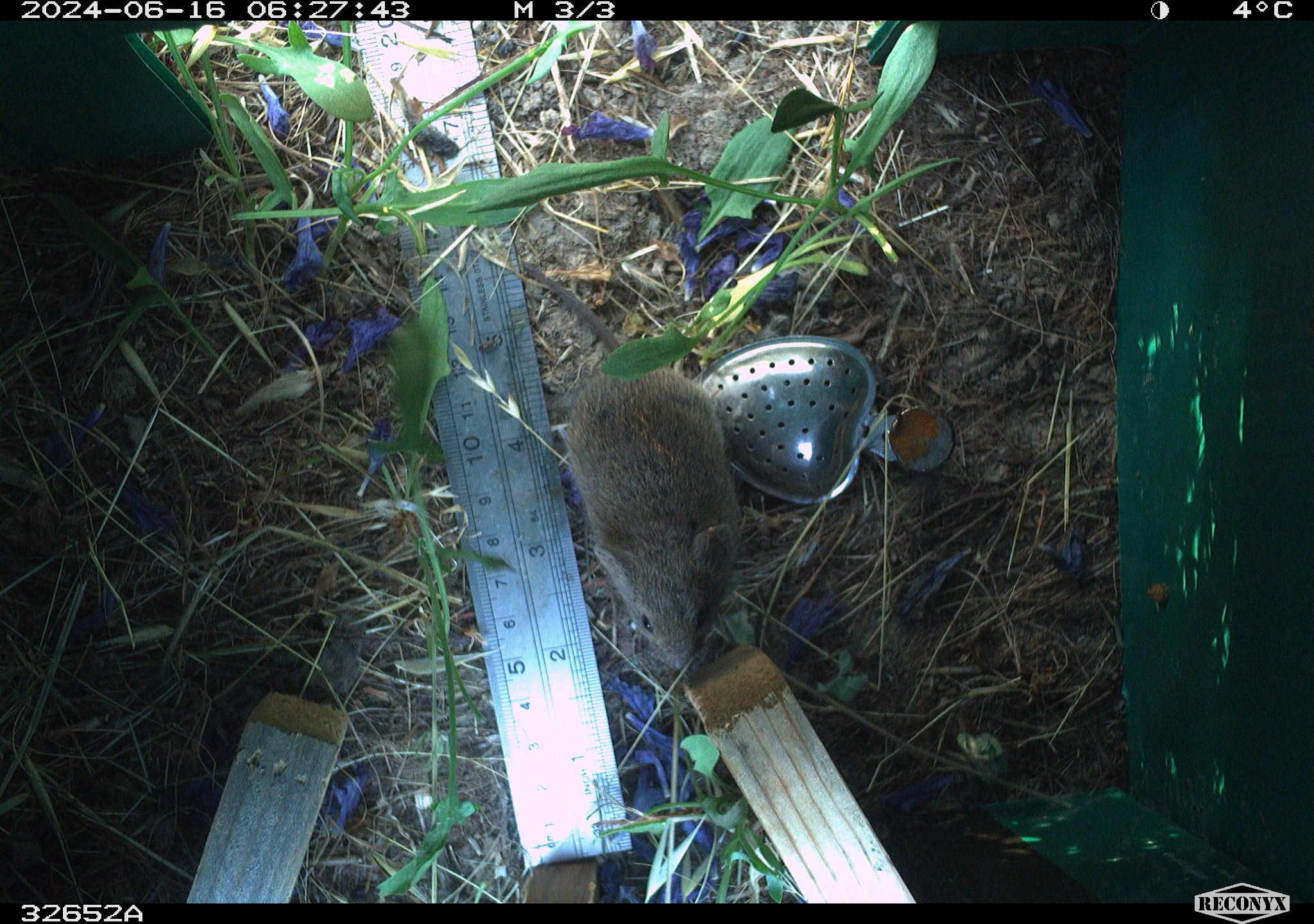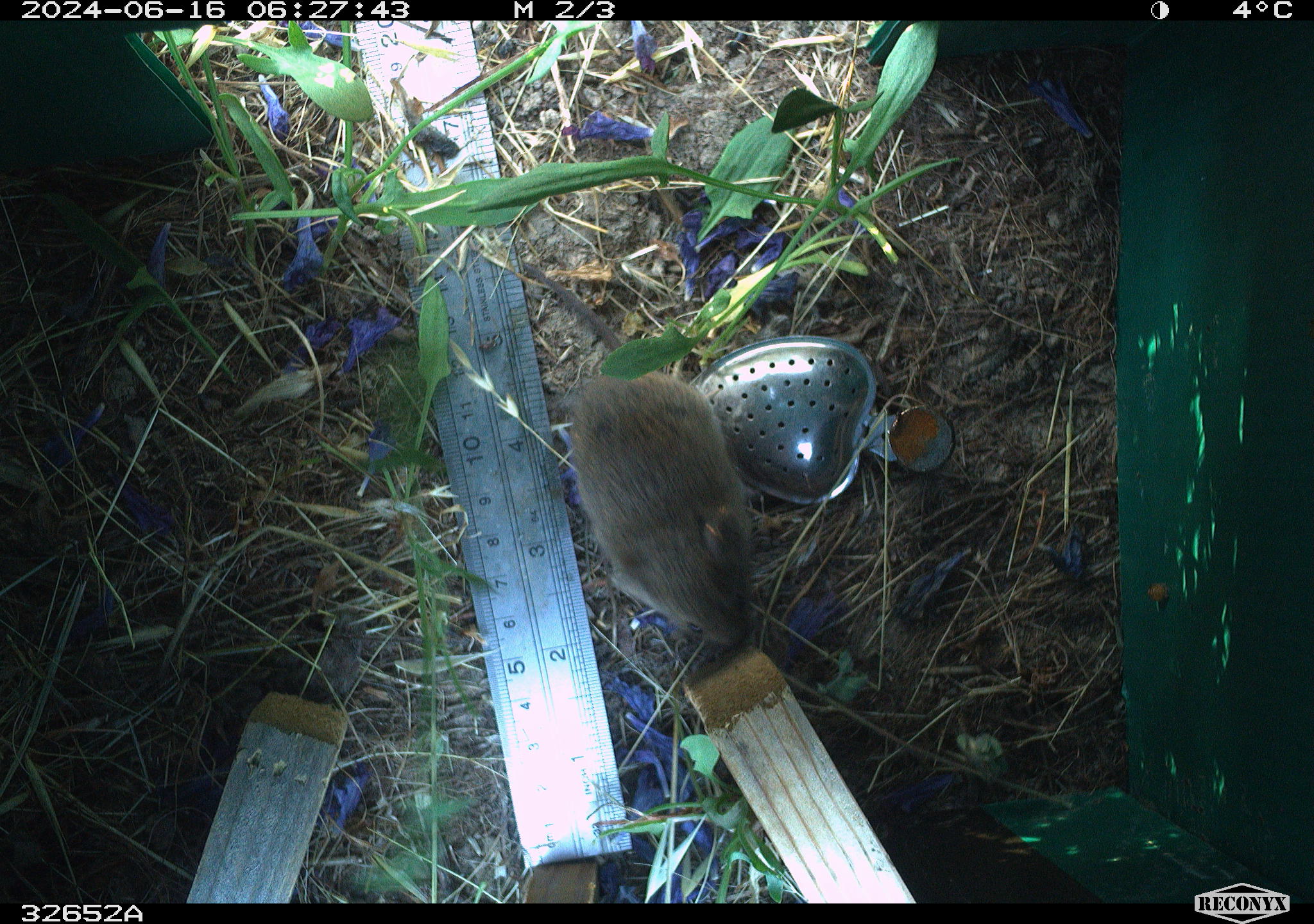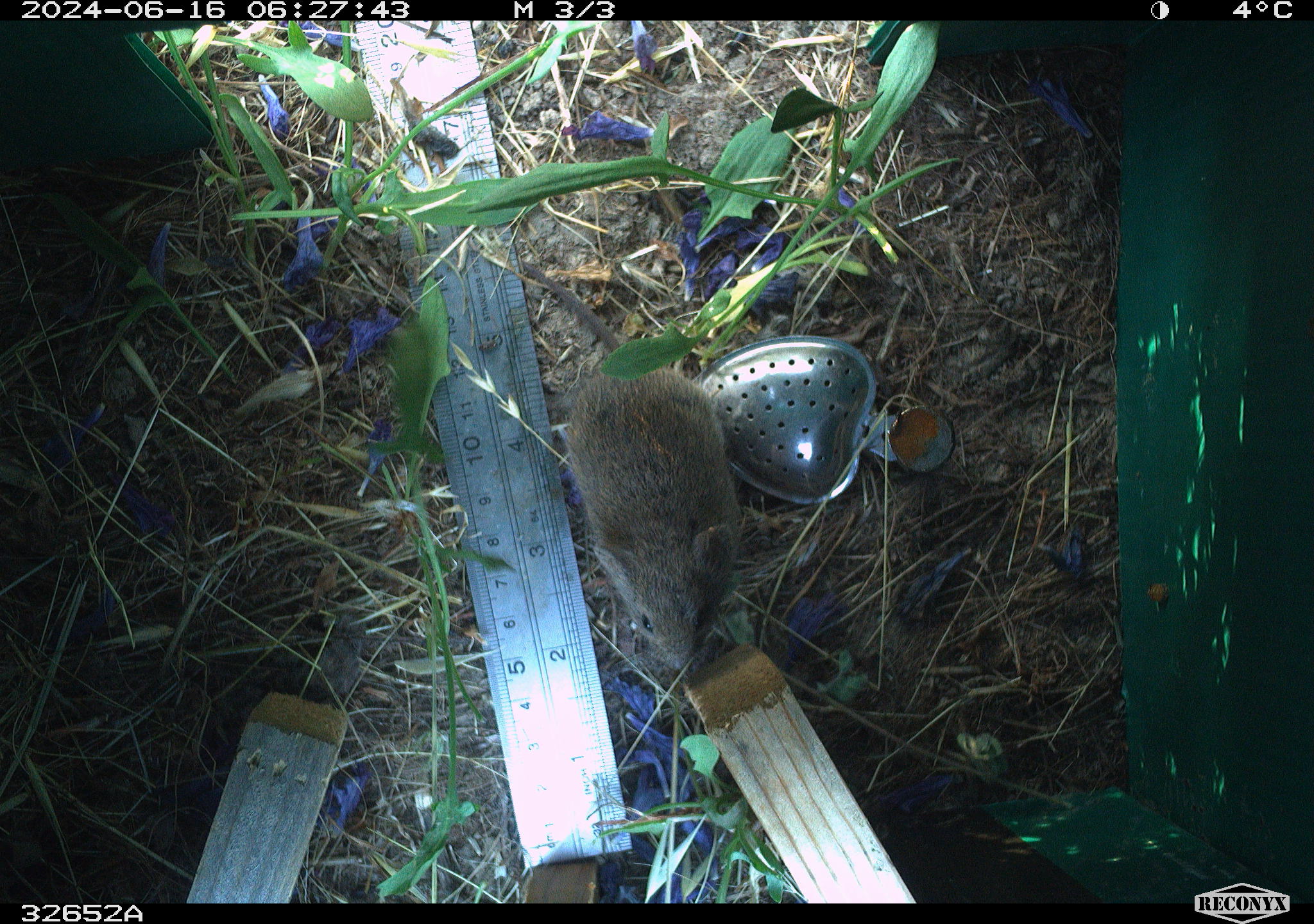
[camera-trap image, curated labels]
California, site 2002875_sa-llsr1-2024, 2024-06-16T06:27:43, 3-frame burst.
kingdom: Animalia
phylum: Chordata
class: Mammalia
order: Rodentia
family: Cricetidae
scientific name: Arvicolinae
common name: voles, lemmings, and muskrats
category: arvicolinae subfamily